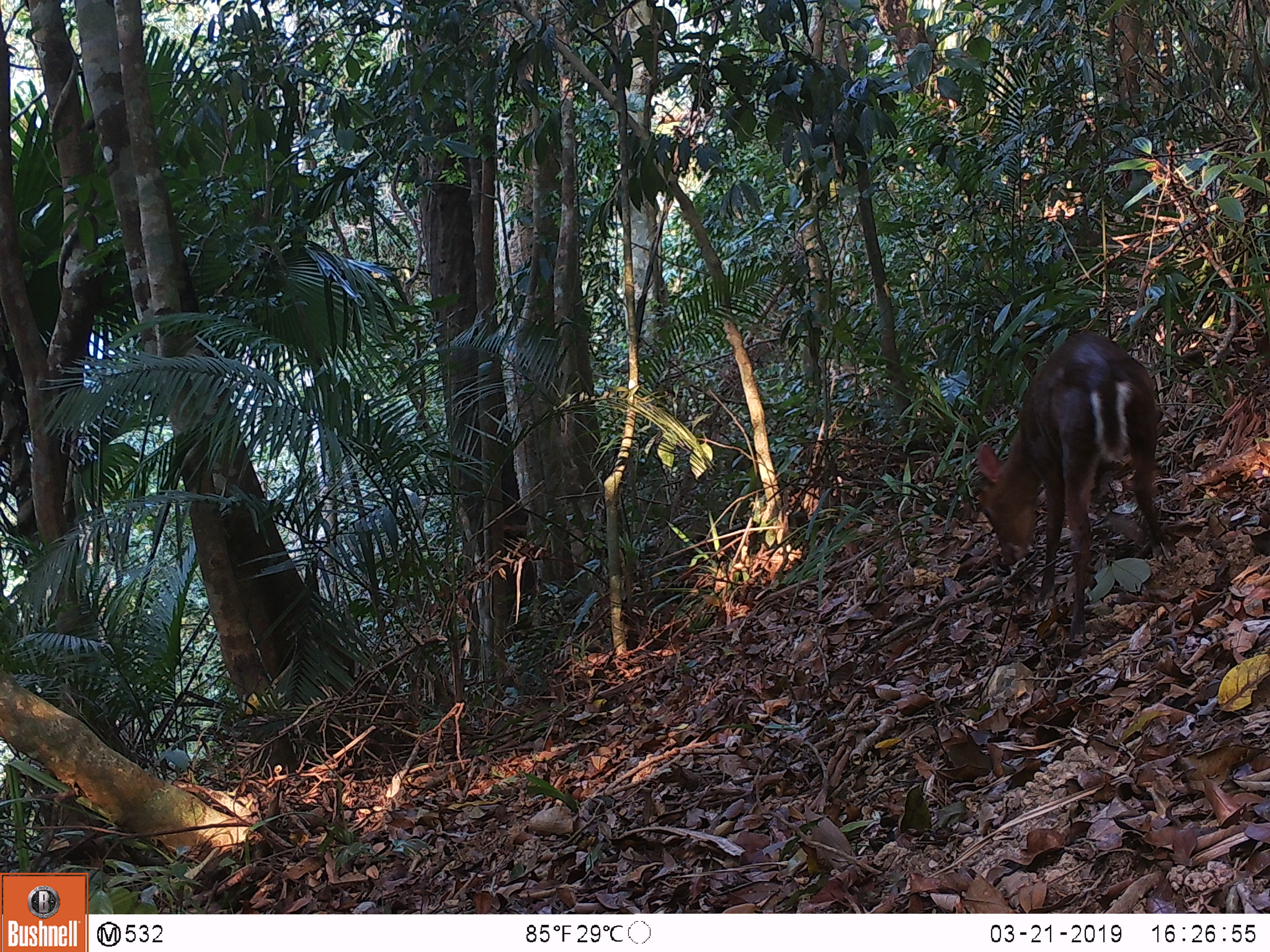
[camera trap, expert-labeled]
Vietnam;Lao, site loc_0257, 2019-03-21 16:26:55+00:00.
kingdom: Animalia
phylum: Chordata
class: Mammalia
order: Artiodactyla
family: Cervidae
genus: Muntiacus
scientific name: Muntiacus rooseveltorum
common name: roosevelt's muntjac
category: roosevelts muntjac group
Roosevelts muntjac group (roosevelt's muntjac) (Muntiacus rooseveltorum). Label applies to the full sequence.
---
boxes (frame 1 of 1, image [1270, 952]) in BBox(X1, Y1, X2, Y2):
roosevelts muntjac group: BBox(973, 329, 1173, 649)